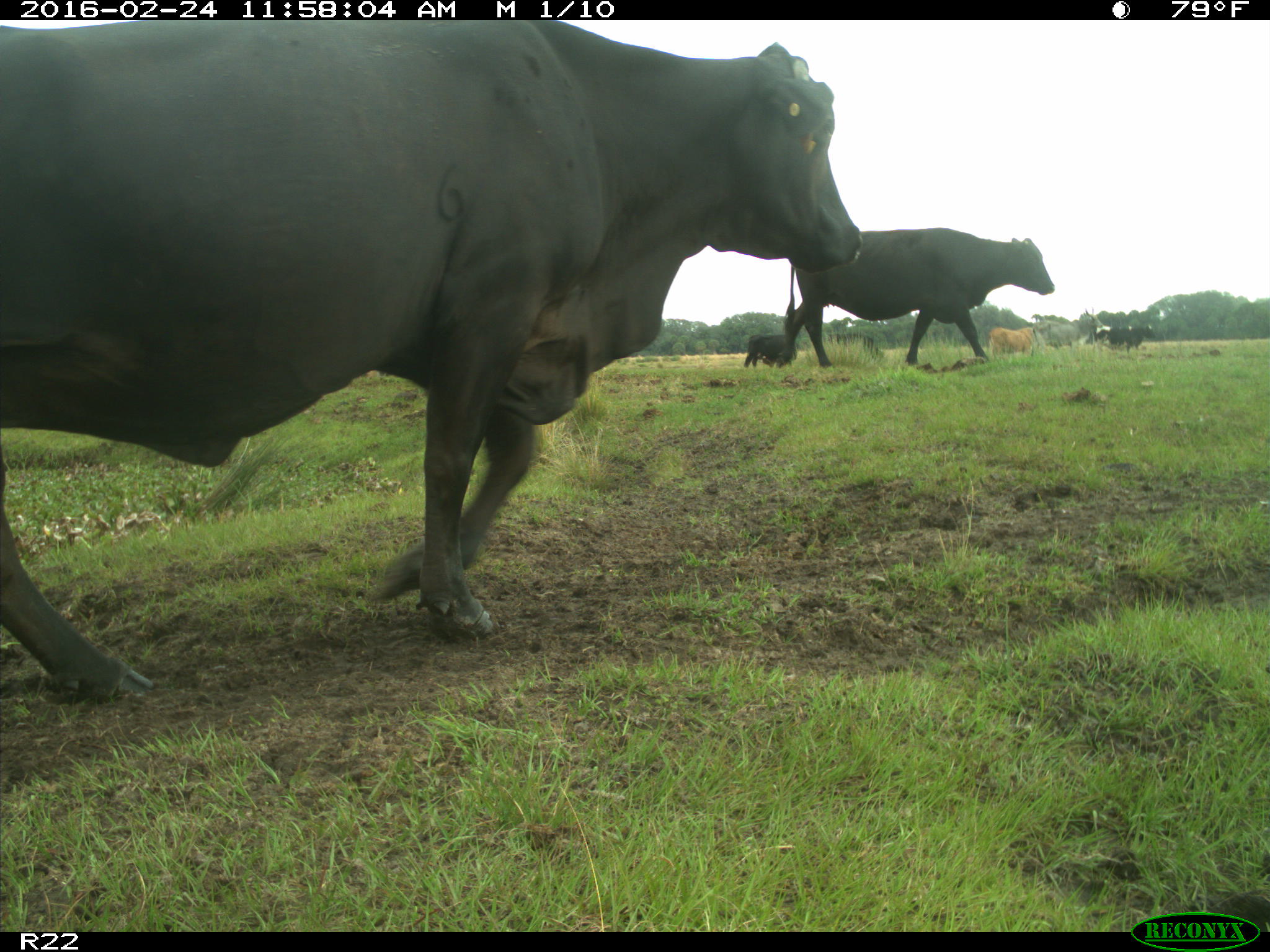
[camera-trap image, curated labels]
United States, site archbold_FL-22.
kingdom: Animalia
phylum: Chordata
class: Mammalia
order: Artiodactyla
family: Bovidae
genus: Bos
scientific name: Bos taurus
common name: domestic cow